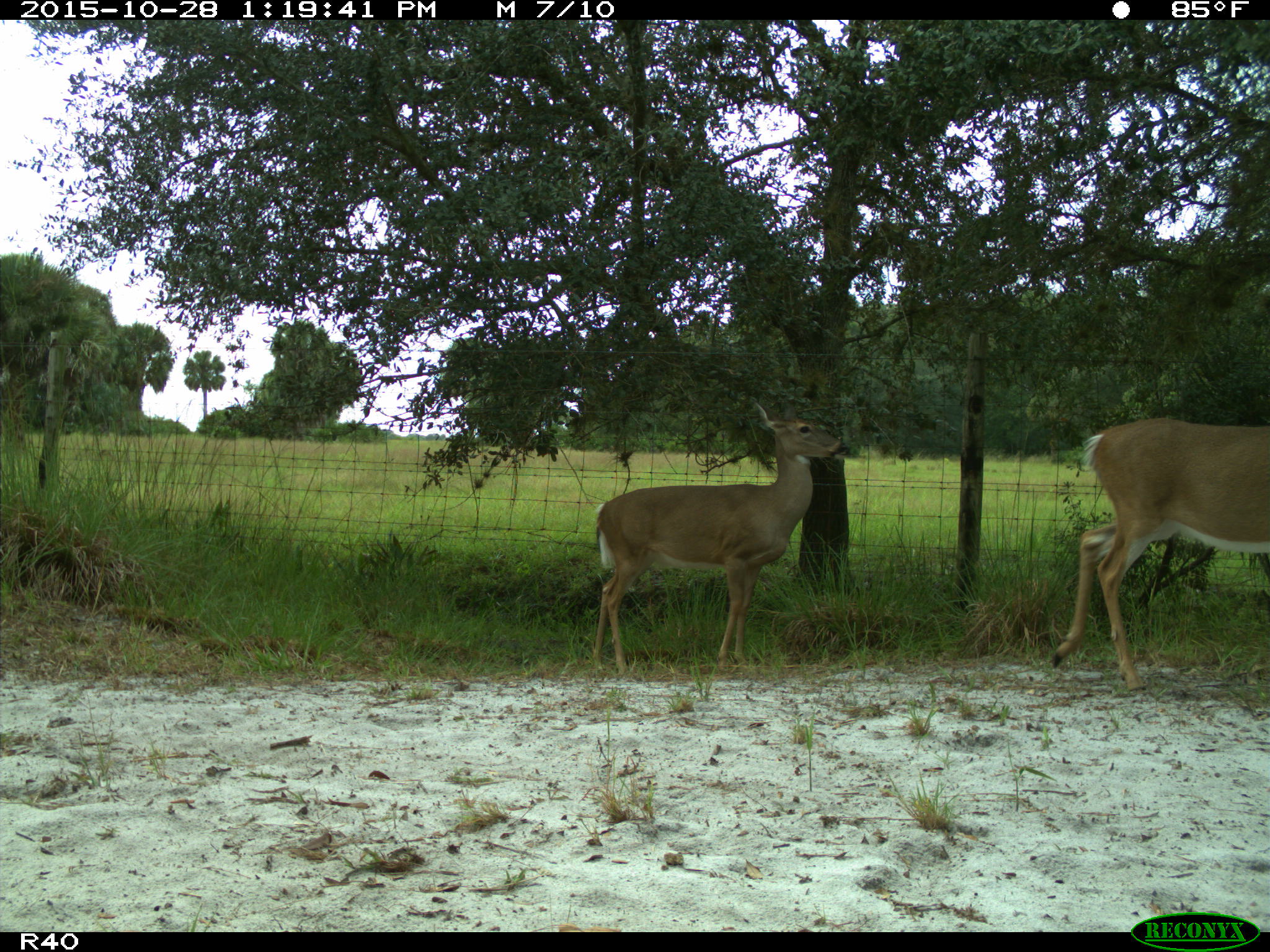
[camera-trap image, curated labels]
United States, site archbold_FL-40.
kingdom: Animalia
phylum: Chordata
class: Mammalia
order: Artiodactyla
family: Cervidae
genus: Odocoileus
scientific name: Odocoileus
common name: deer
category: unidentified deer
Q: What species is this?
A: Unidentified deer (deer) (Odocoileus).